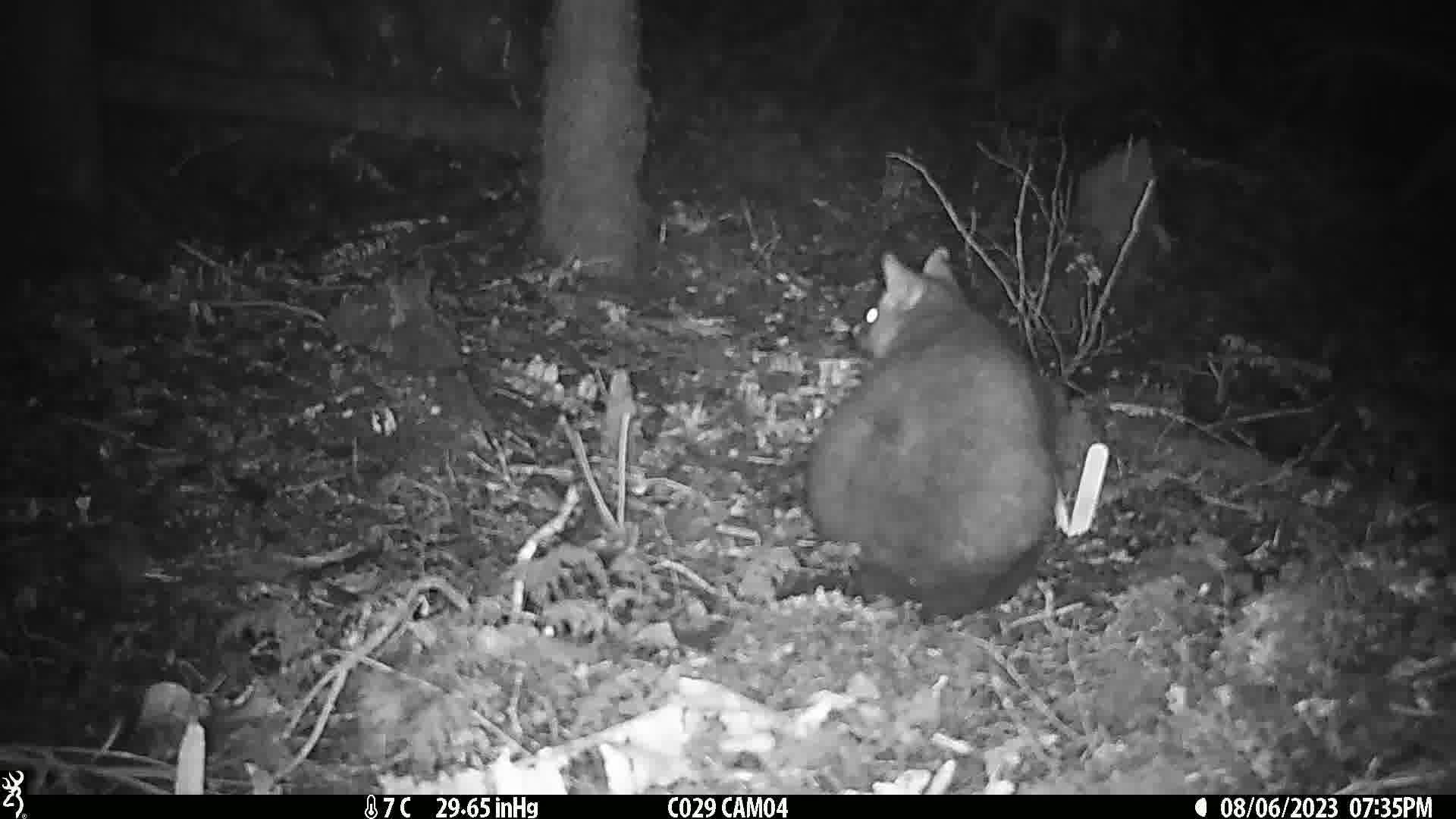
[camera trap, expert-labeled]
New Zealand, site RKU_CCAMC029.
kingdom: Animalia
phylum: Chordata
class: Mammalia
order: Diprotodontia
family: Phalangeridae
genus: Trichosurus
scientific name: Trichosurus vulpecula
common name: common brushtail possum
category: possum